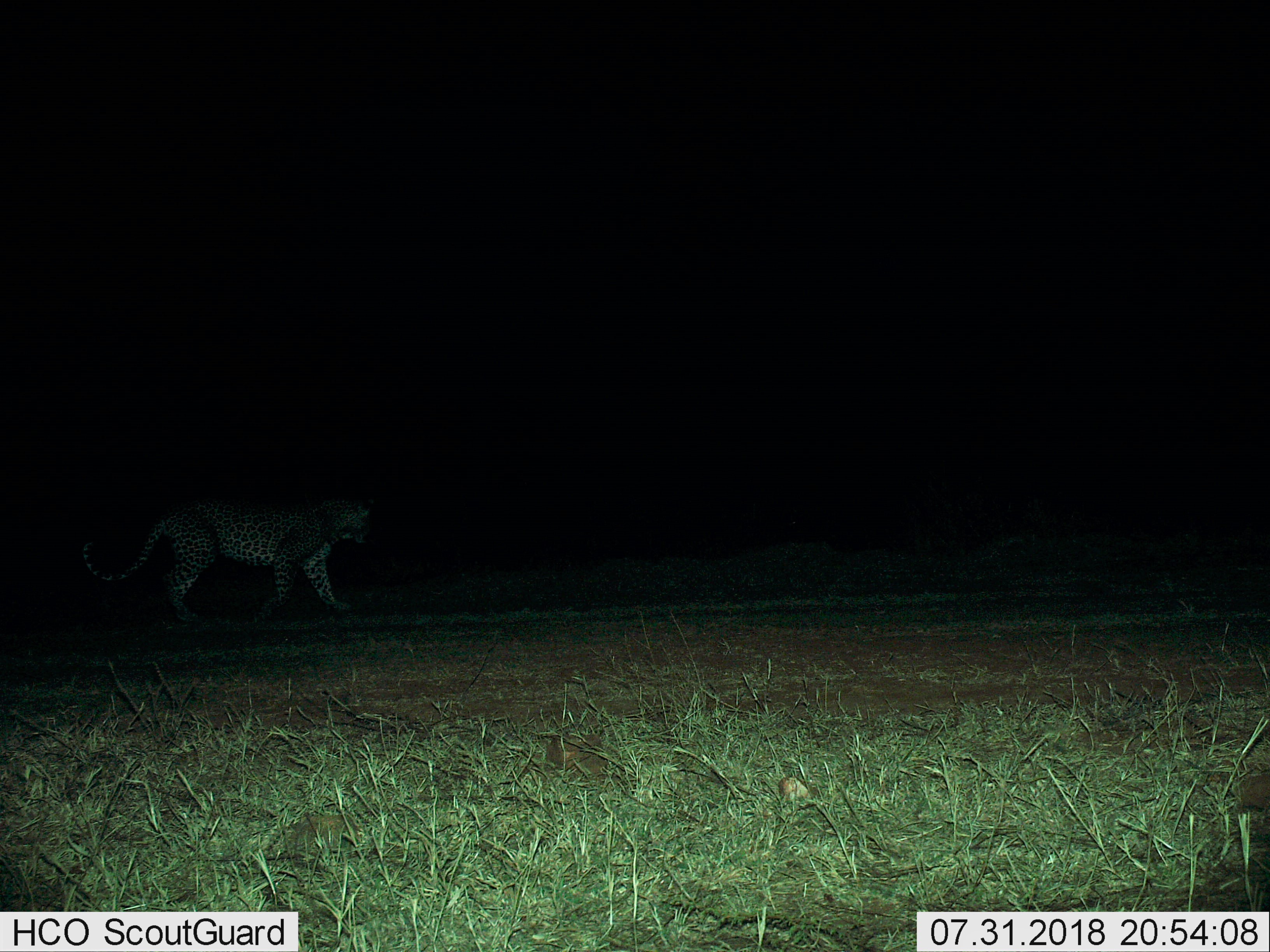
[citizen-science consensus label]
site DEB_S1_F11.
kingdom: Animalia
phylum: Chordata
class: Mammalia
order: Carnivora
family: Felidae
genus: Panthera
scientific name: Panthera pardus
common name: leopard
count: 1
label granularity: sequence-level